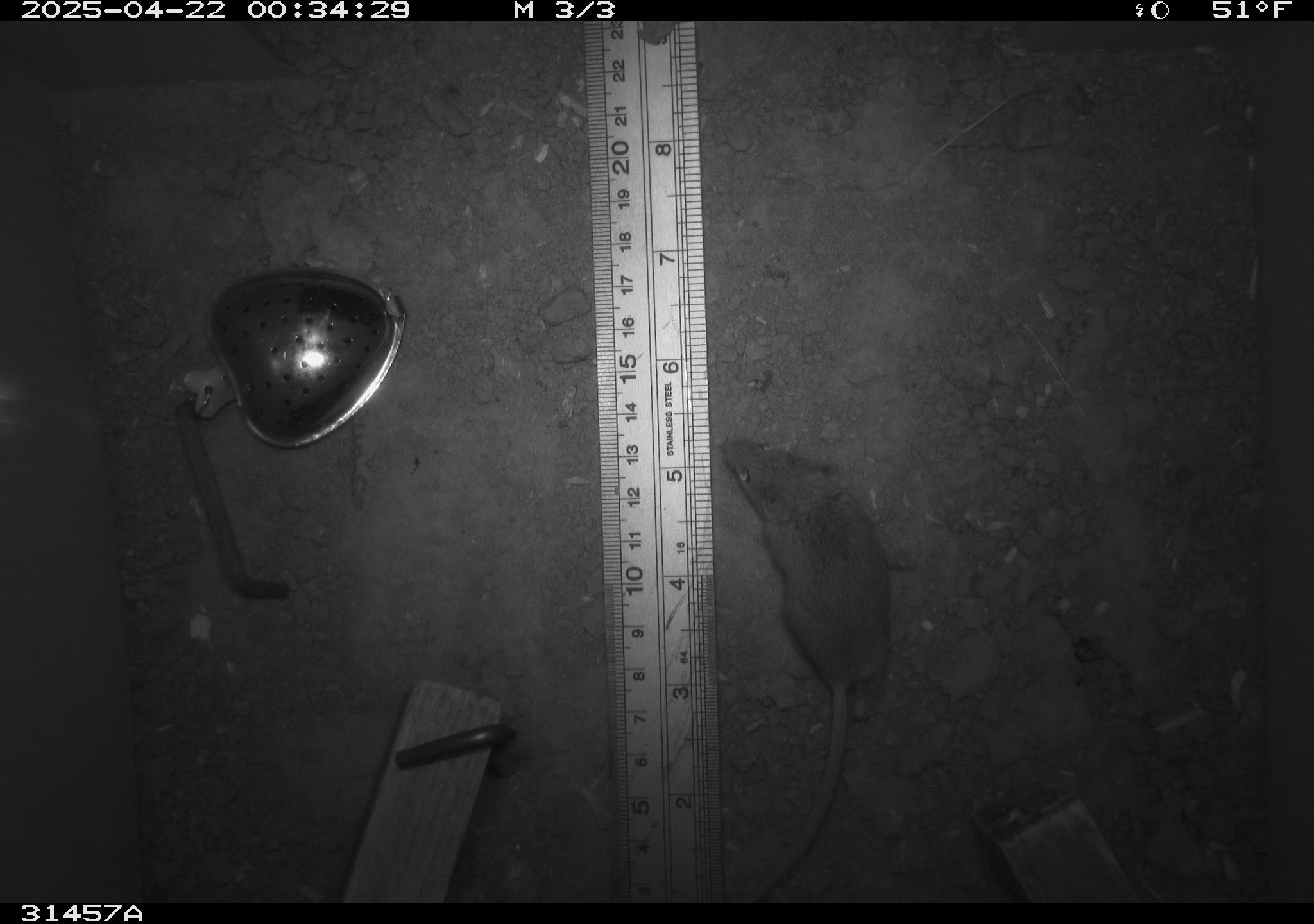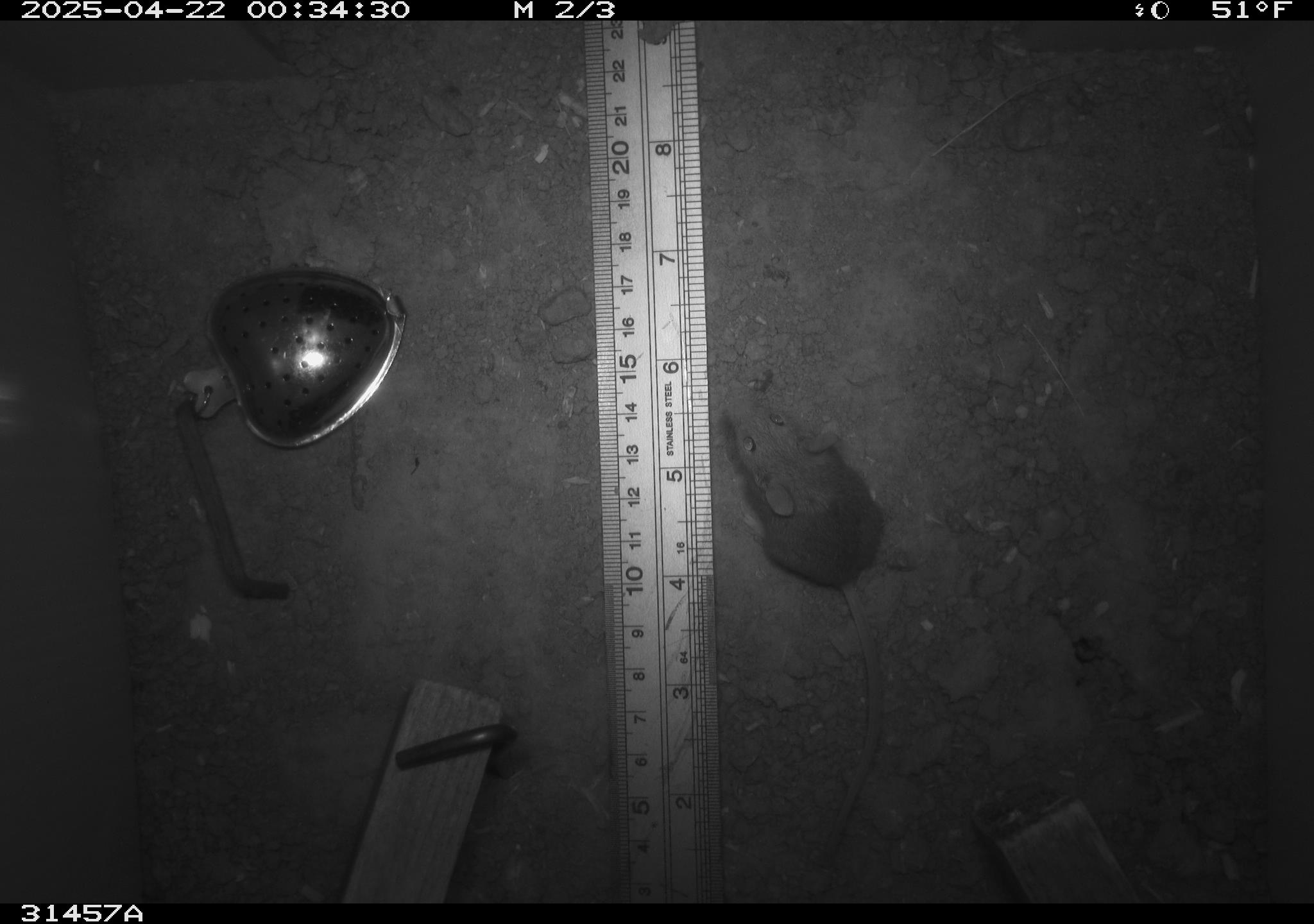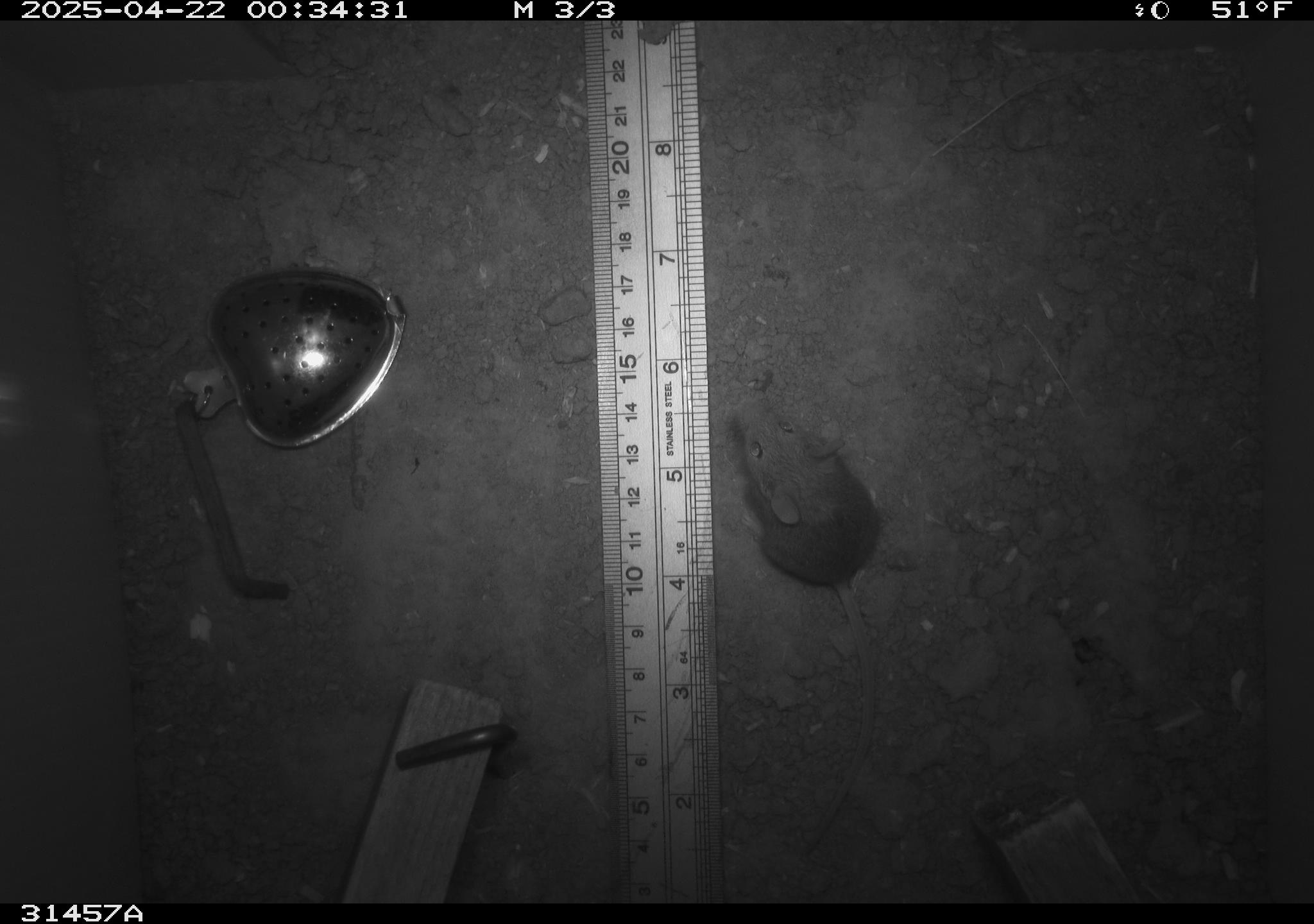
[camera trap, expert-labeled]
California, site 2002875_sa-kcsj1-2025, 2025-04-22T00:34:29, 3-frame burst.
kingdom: Animalia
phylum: Chordata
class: Mammalia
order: Rodentia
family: Muridae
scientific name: Muridae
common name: murids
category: muridae family